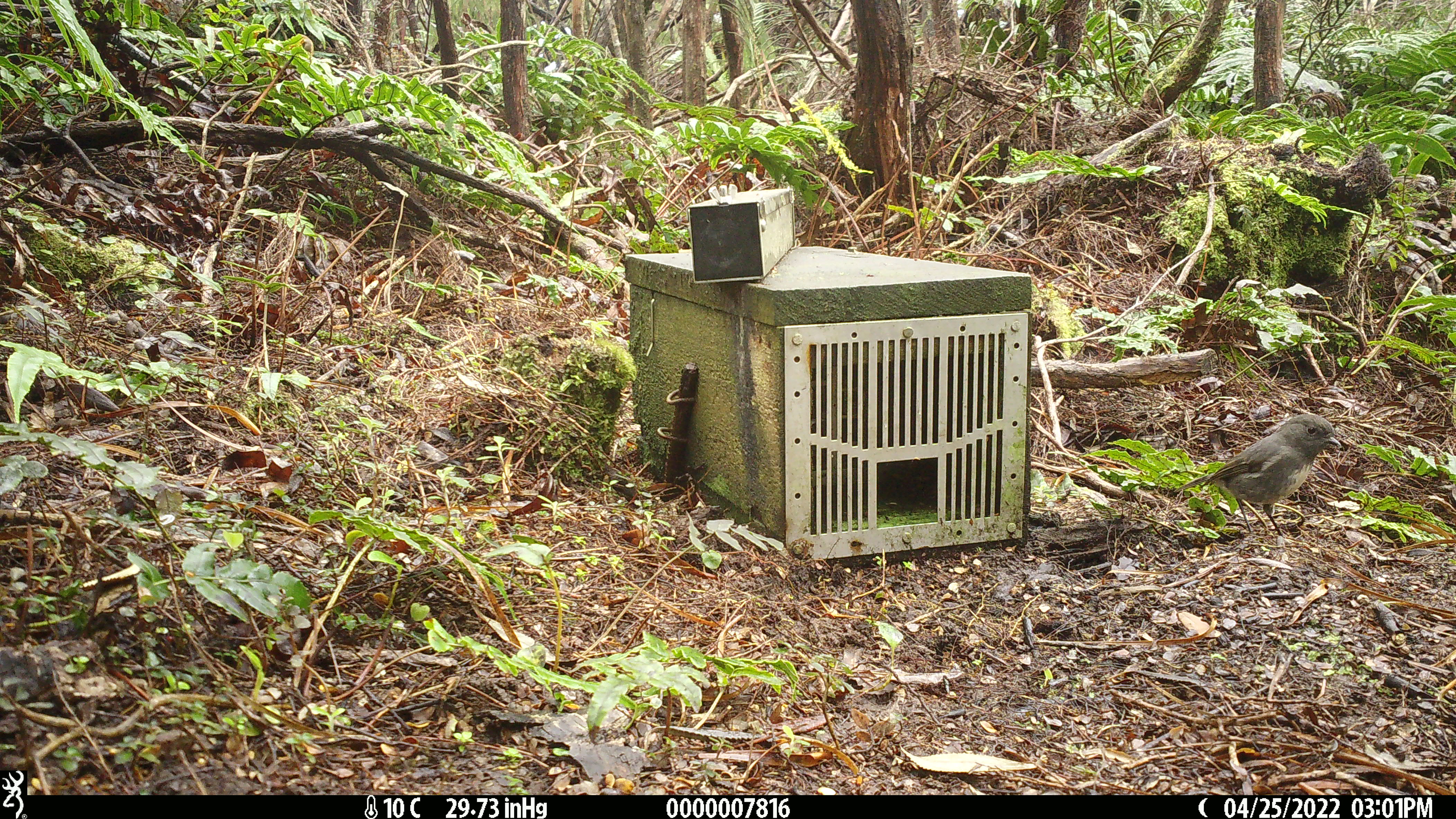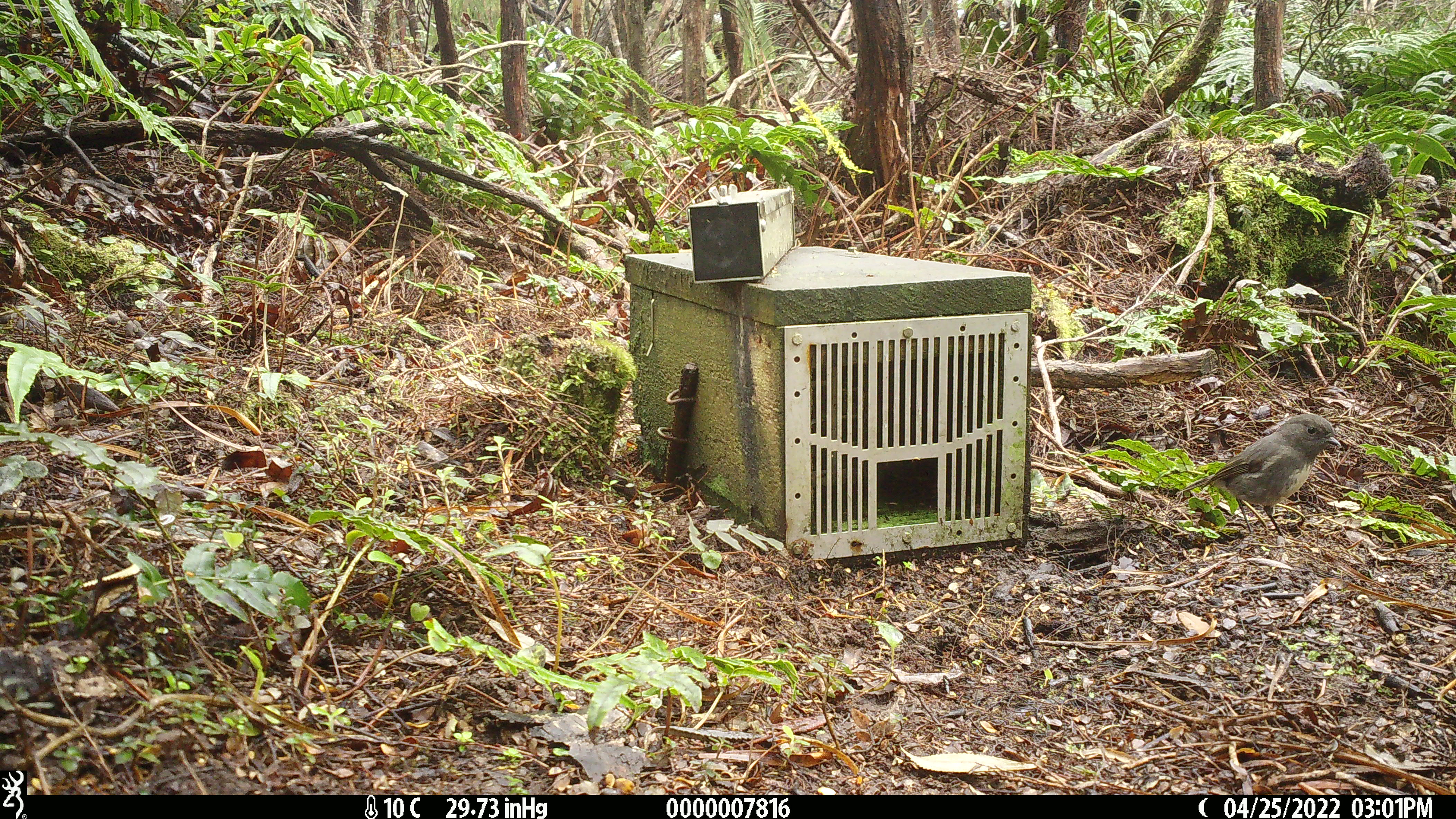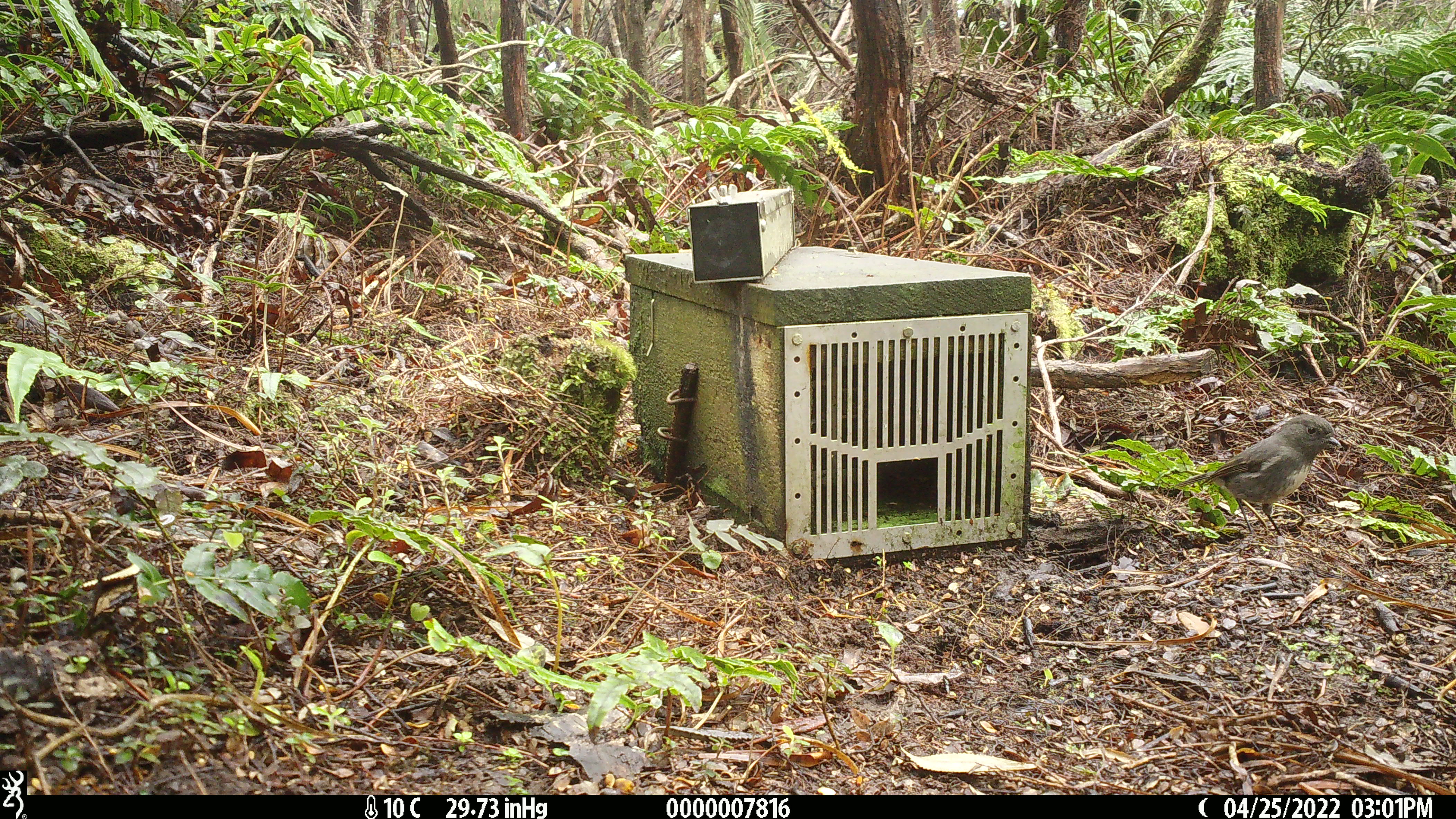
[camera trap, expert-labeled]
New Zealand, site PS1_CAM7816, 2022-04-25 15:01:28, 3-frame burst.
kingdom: Animalia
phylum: Chordata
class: Aves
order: Passeriformes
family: Petroicidae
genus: Petroica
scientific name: Petroica australis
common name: new zealand robin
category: robin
Robin (new zealand robin) (Petroica australis).